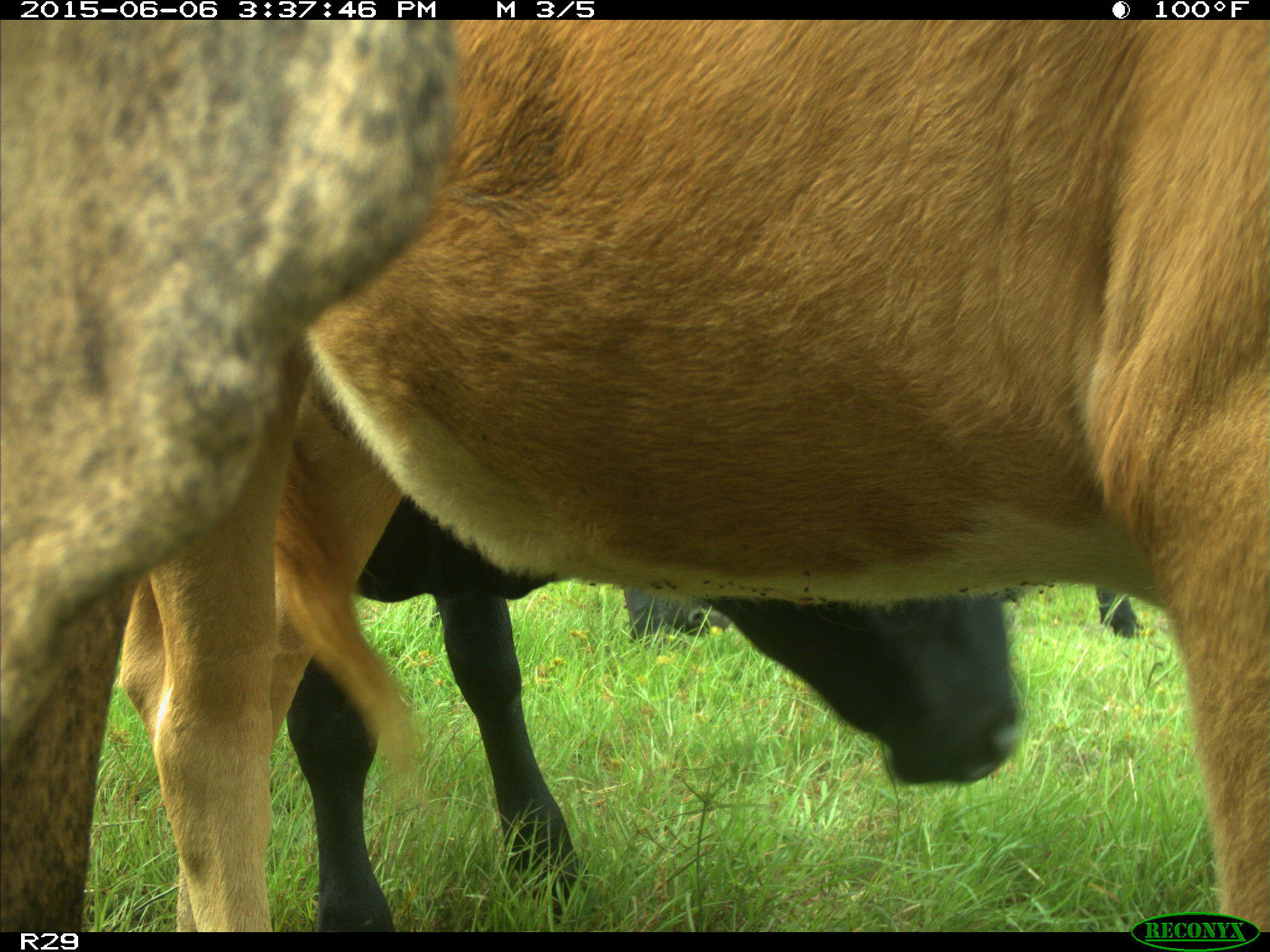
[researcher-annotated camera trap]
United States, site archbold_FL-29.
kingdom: Animalia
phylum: Chordata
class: Mammalia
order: Artiodactyla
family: Bovidae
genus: Bos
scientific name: Bos taurus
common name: domestic cow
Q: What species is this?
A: Bos taurus (domestic cow).